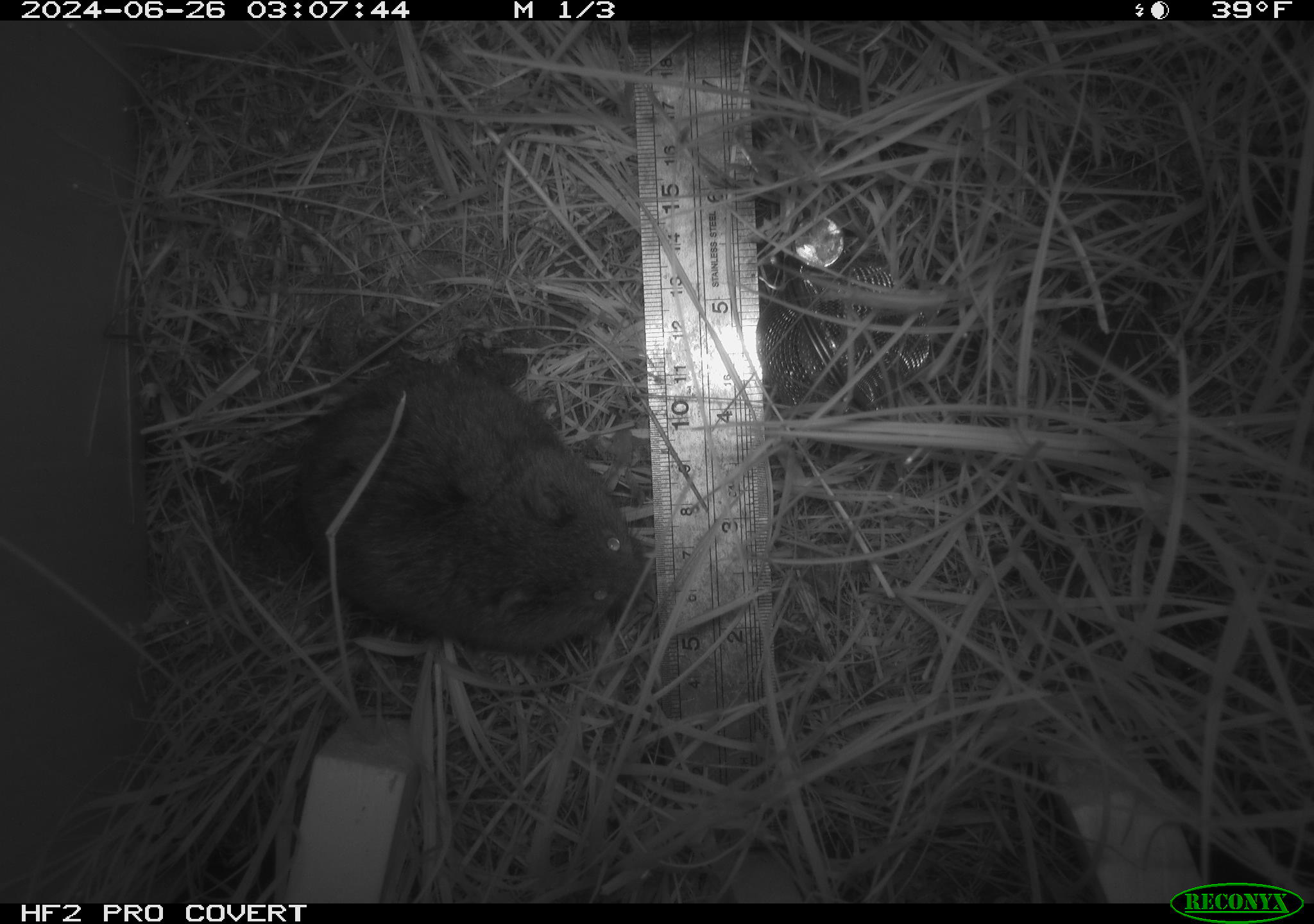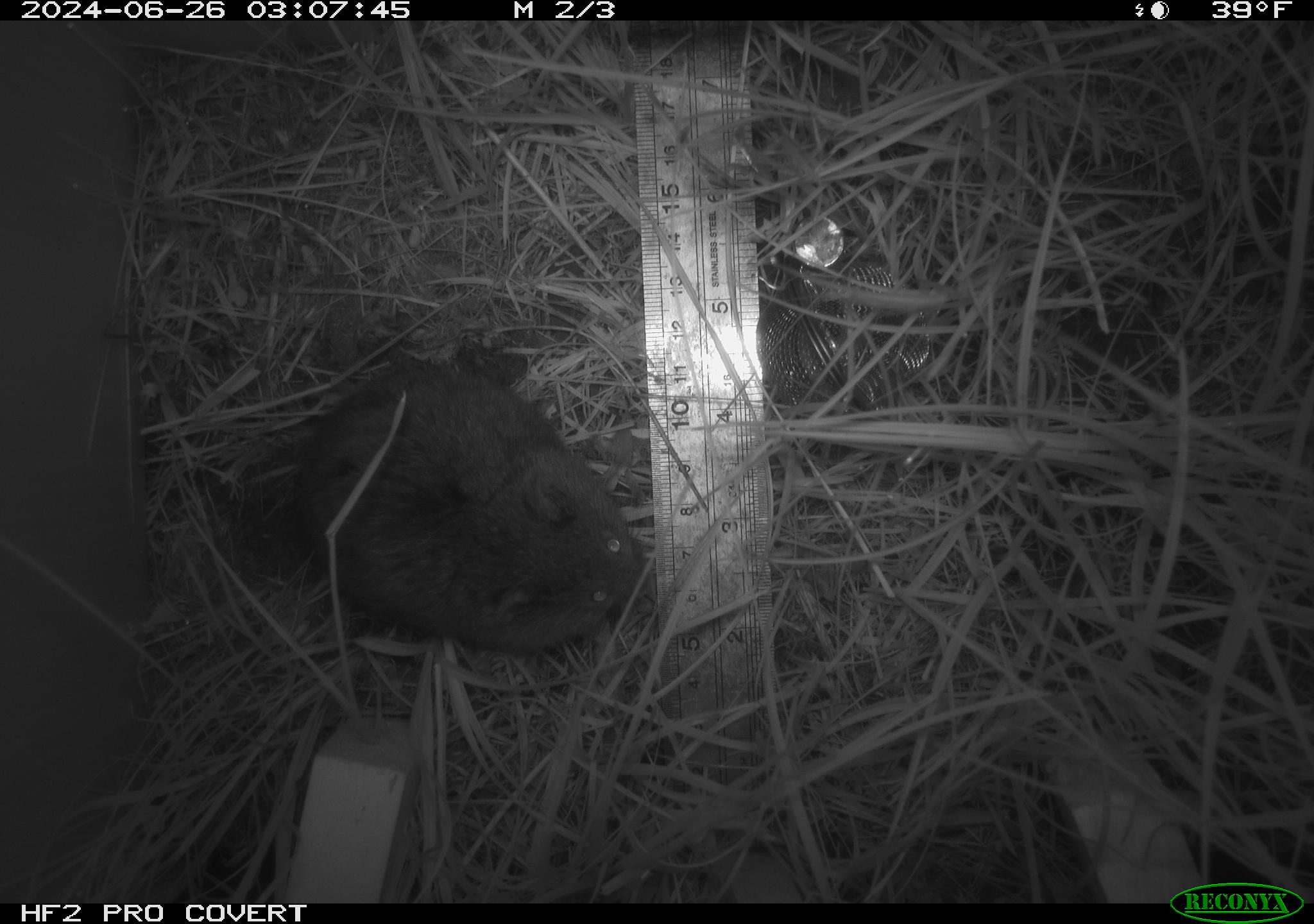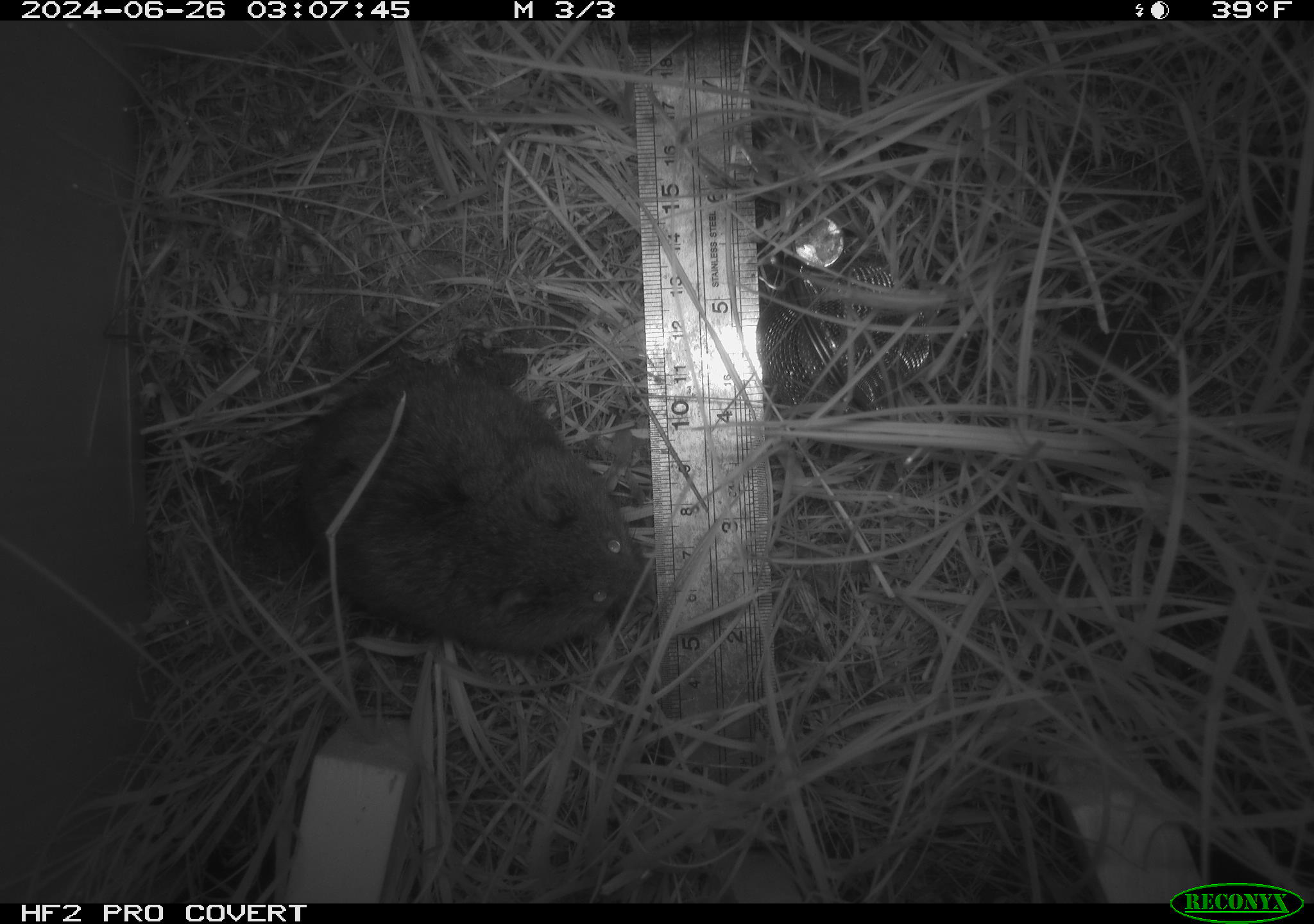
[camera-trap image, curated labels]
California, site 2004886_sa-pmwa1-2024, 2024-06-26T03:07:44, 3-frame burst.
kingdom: Animalia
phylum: Chordata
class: Mammalia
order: Rodentia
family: Cricetidae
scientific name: Arvicolinae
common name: voles, lemmings, and muskrats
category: arvicolinae subfamily